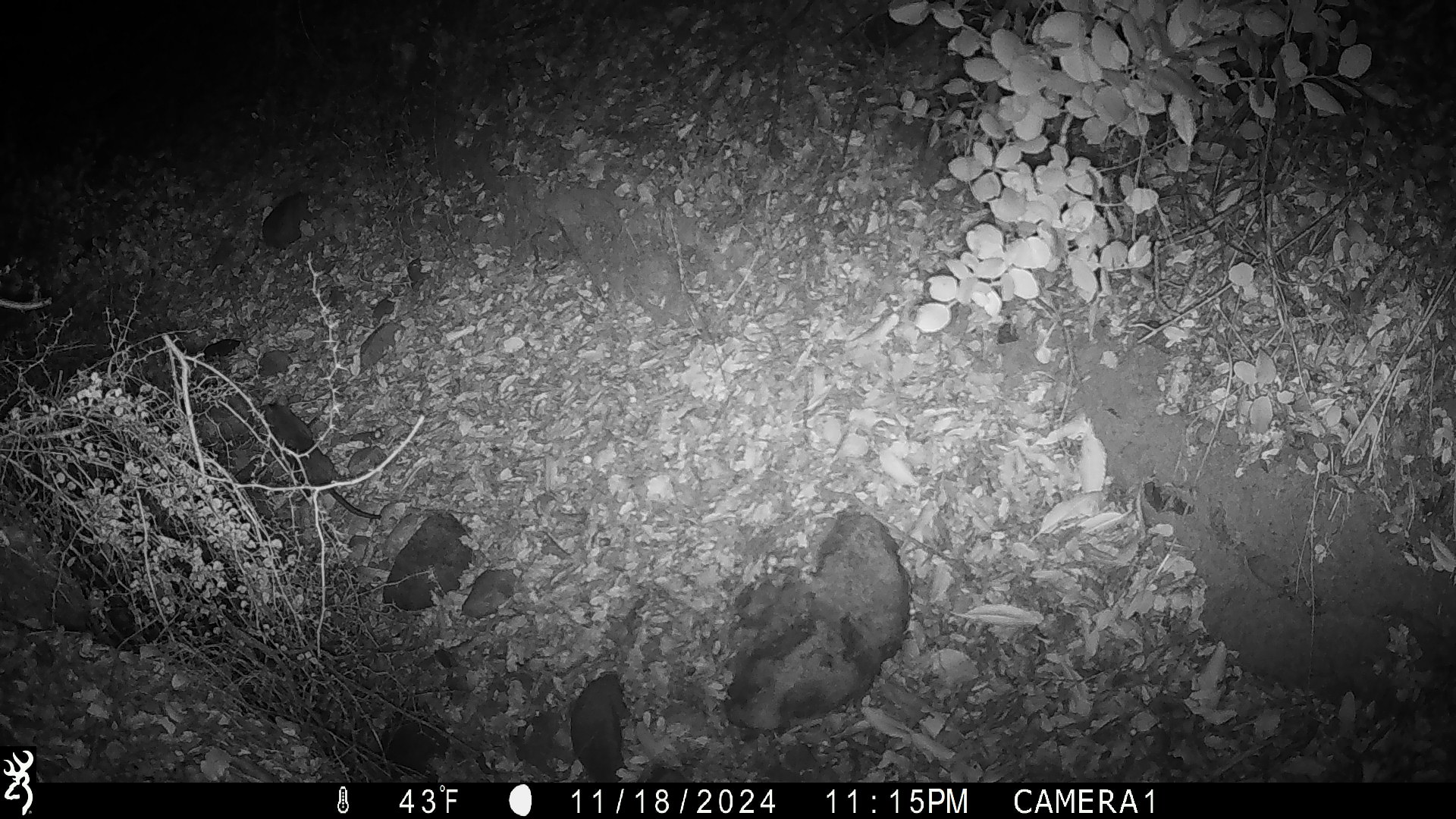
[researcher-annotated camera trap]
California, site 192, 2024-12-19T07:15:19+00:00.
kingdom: Animalia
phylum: Chordata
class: Mammalia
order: Rodentia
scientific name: Rodentia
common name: mouse or rat